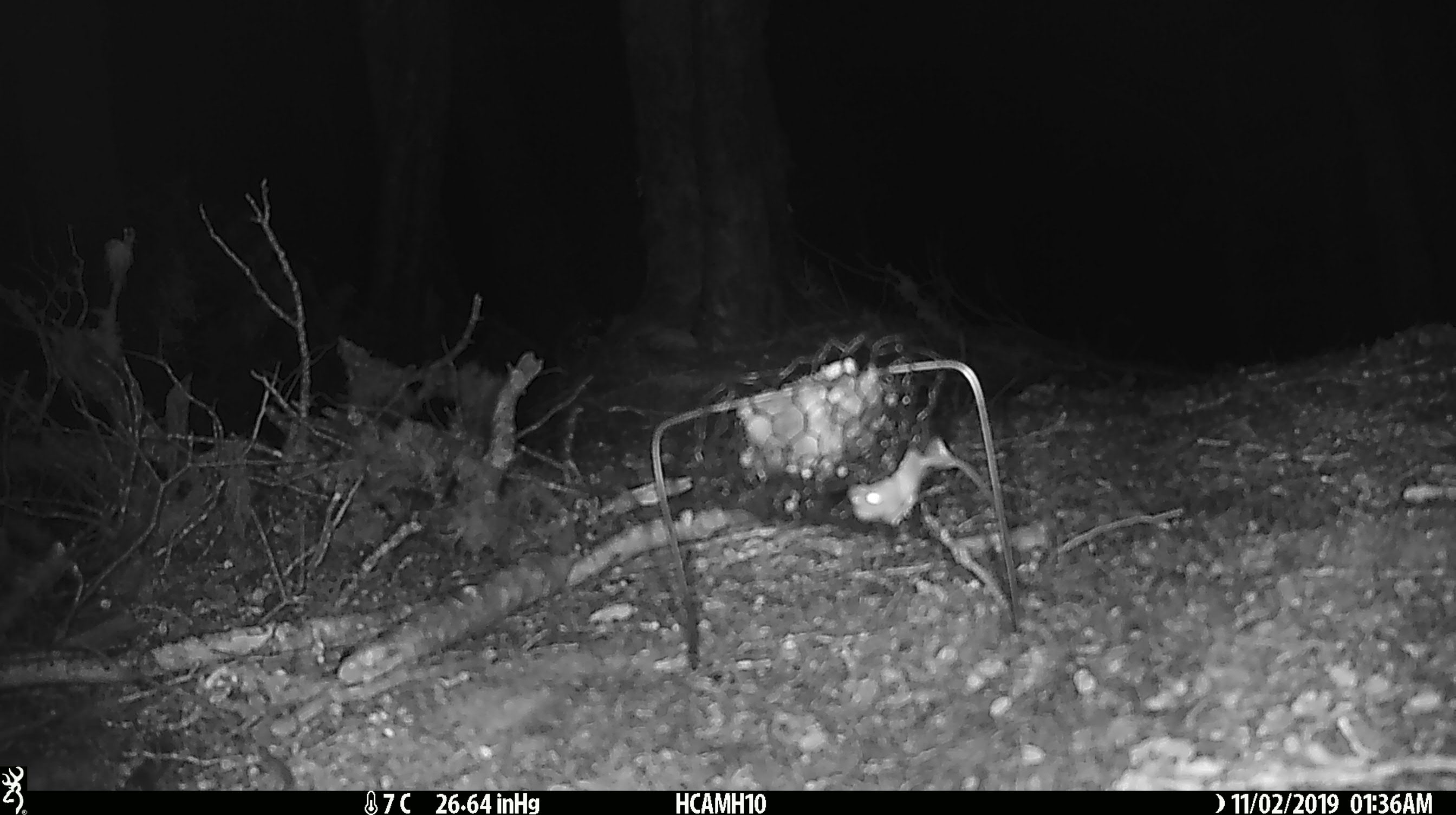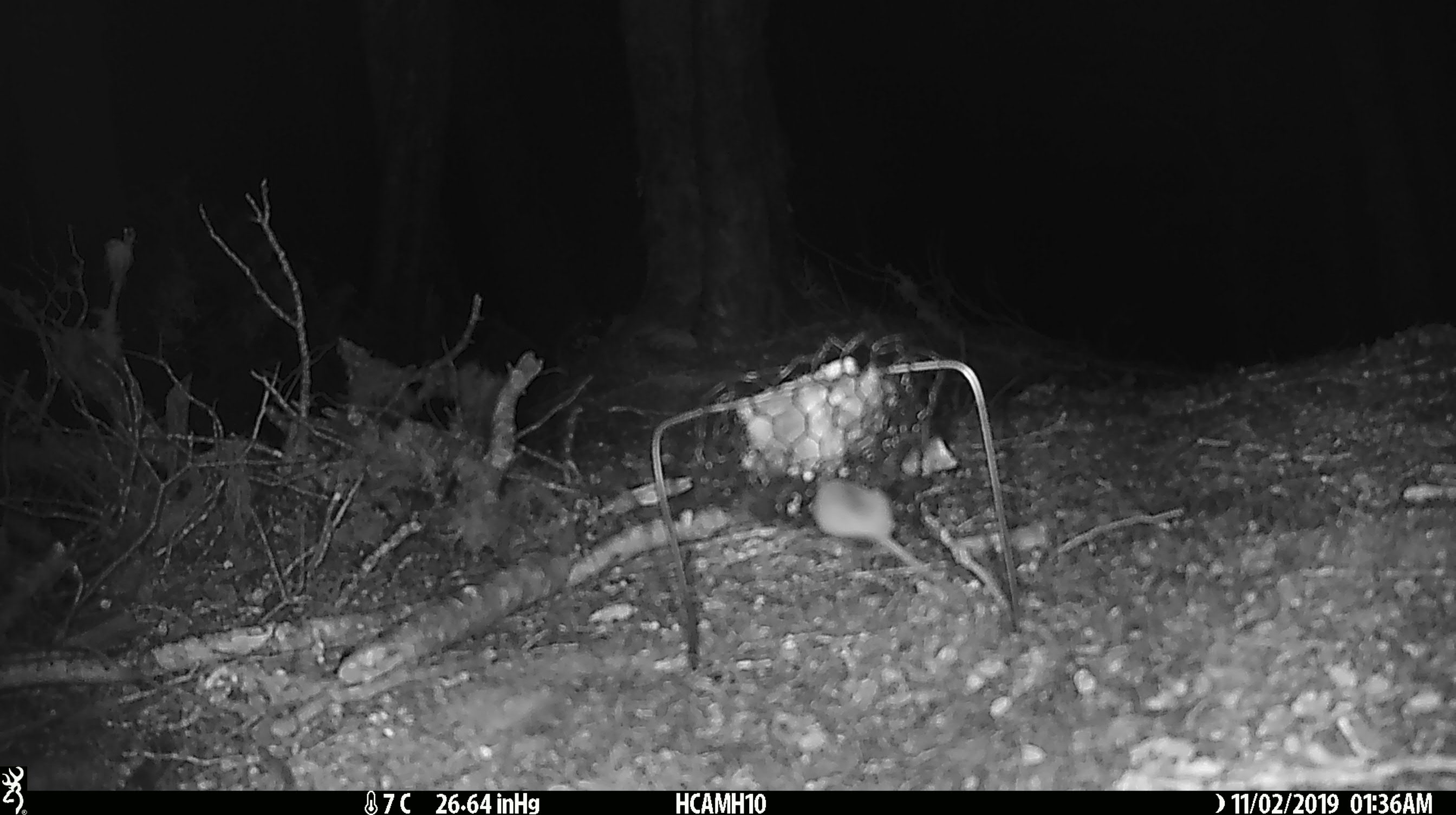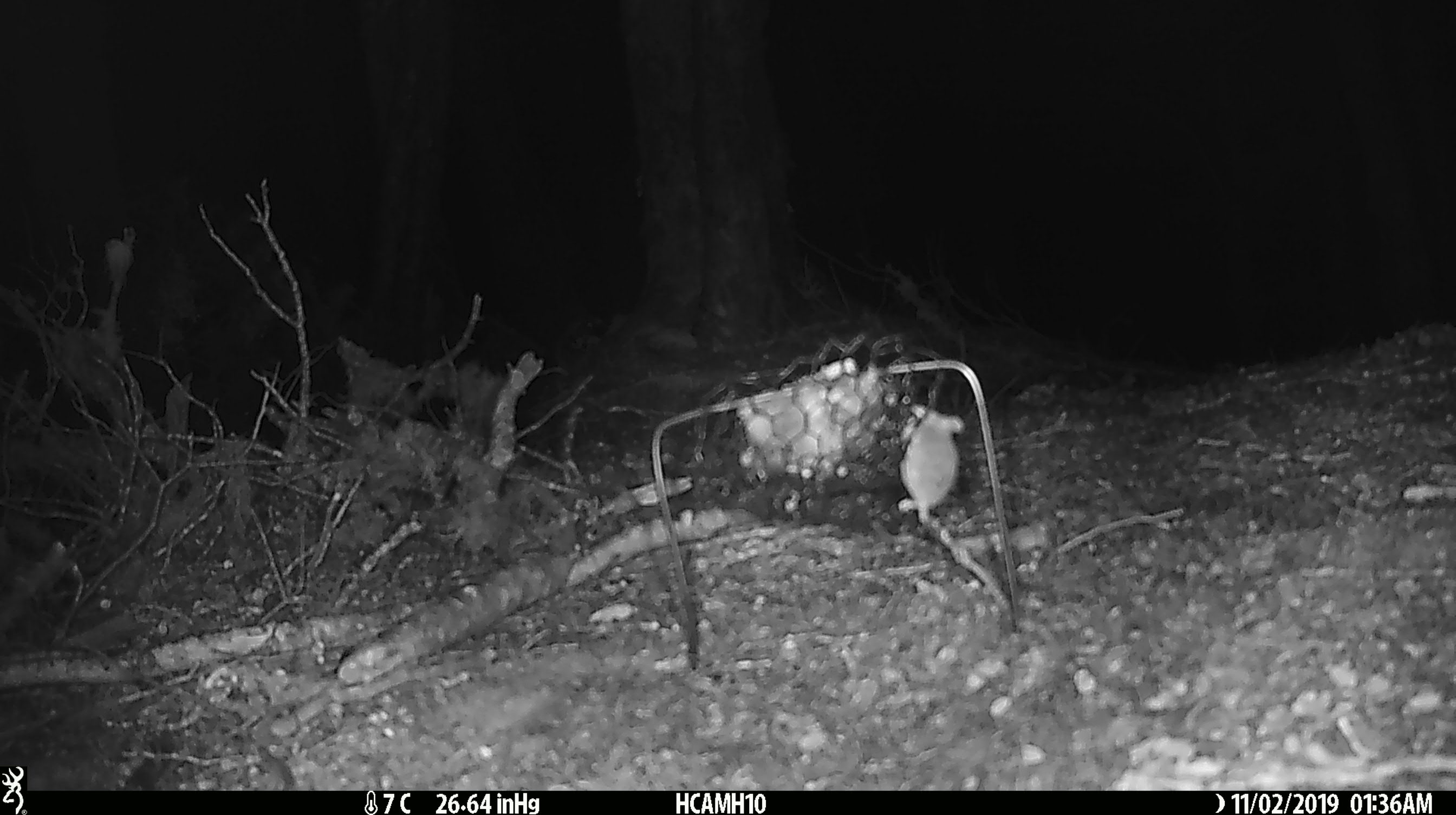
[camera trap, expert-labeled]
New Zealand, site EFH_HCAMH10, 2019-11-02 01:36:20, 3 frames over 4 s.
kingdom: Animalia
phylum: Chordata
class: Mammalia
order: Rodentia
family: Muridae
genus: Mus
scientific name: Mus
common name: mouse